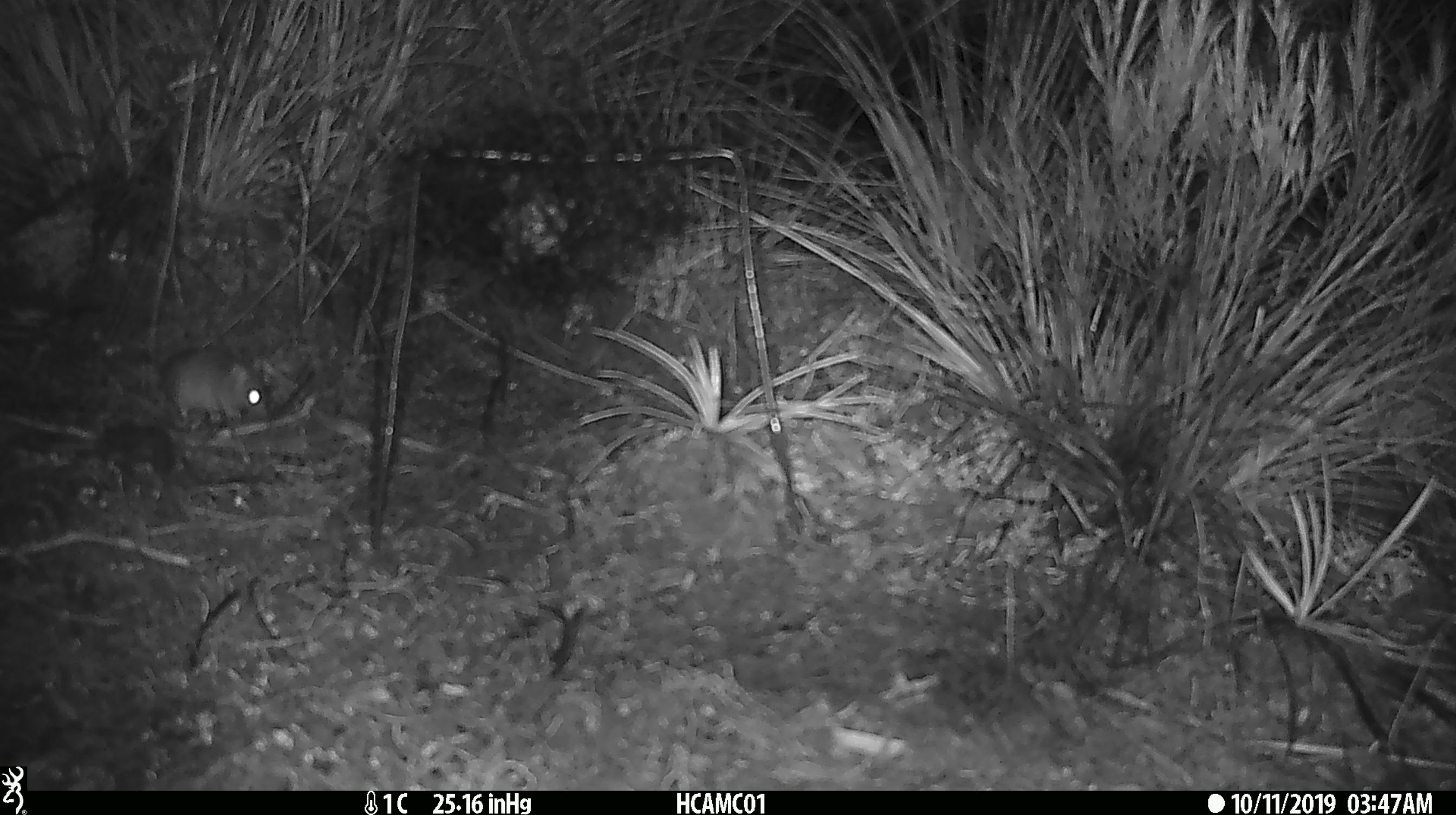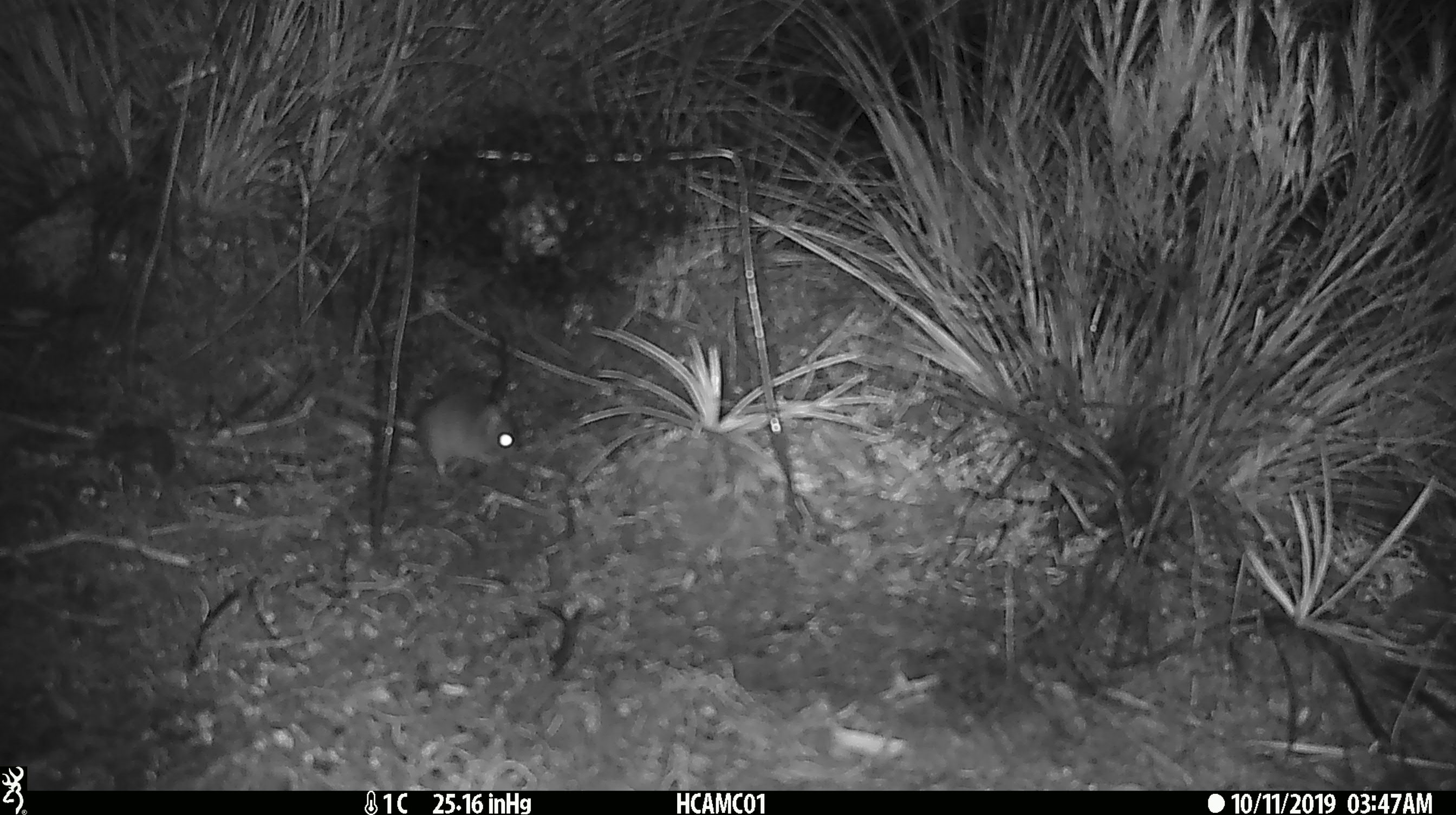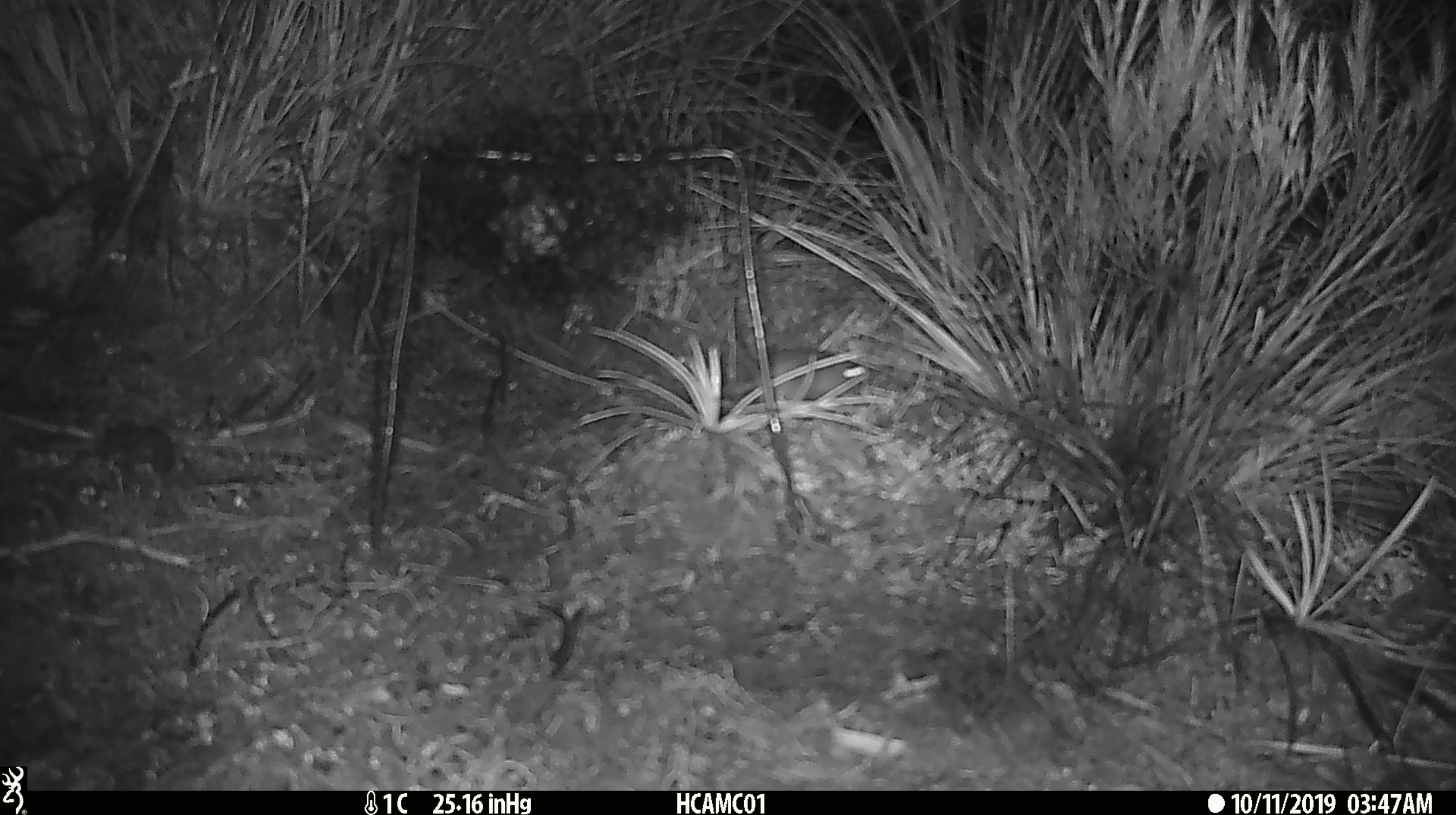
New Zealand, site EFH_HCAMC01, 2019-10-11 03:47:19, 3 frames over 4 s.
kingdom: Animalia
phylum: Chordata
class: Mammalia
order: Rodentia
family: Muridae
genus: Mus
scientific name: Mus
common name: mouse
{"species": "mouse (Mus)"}